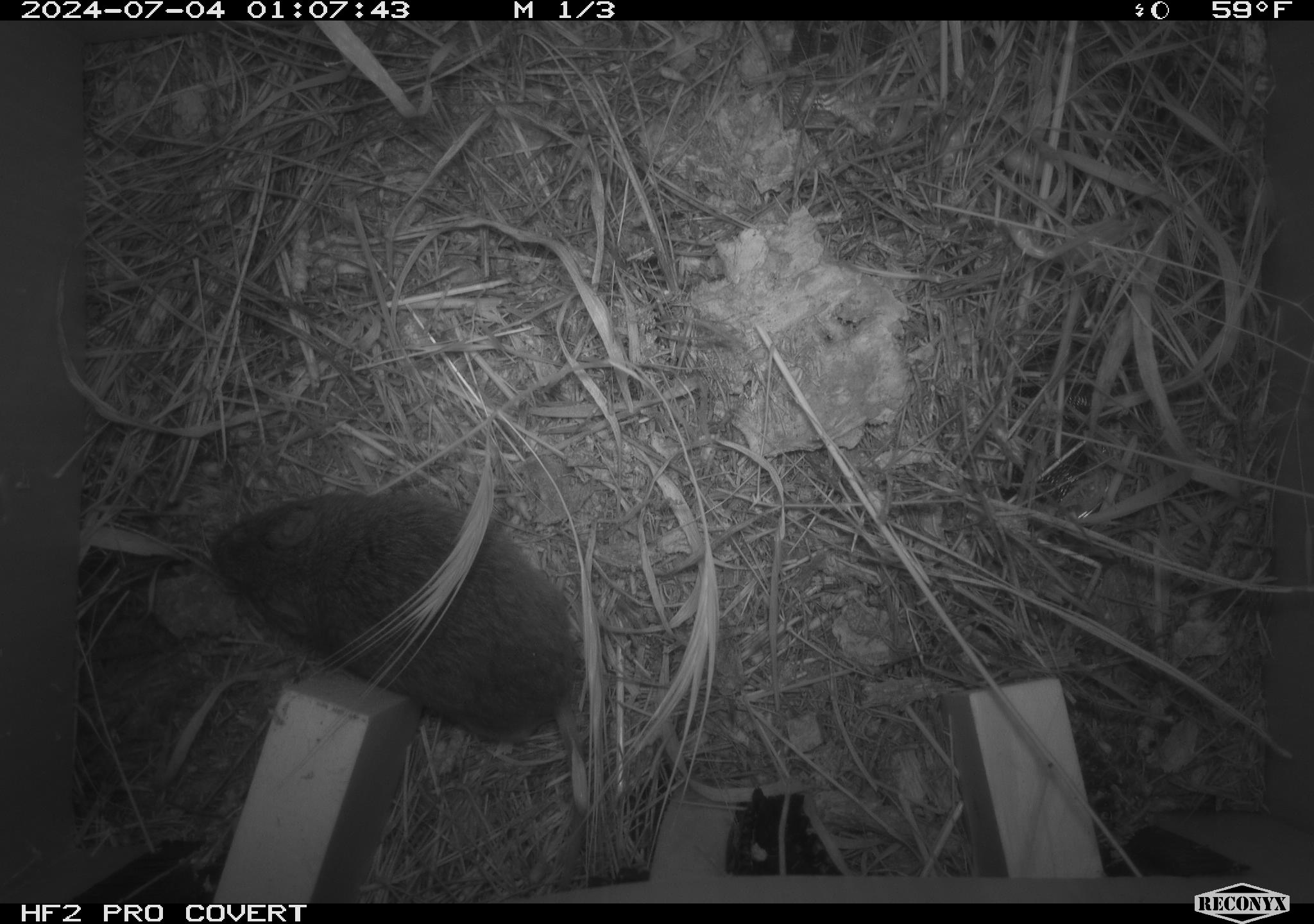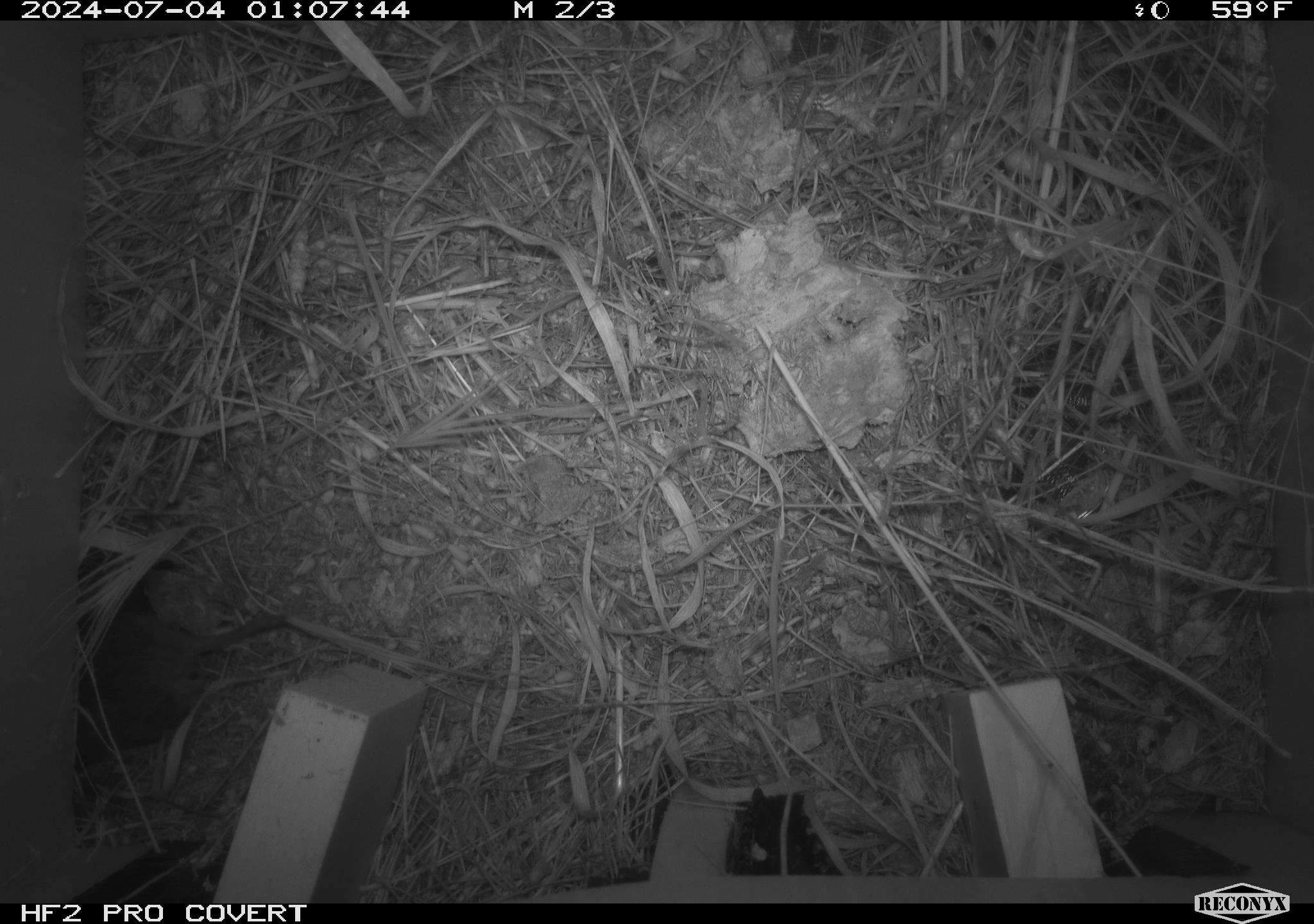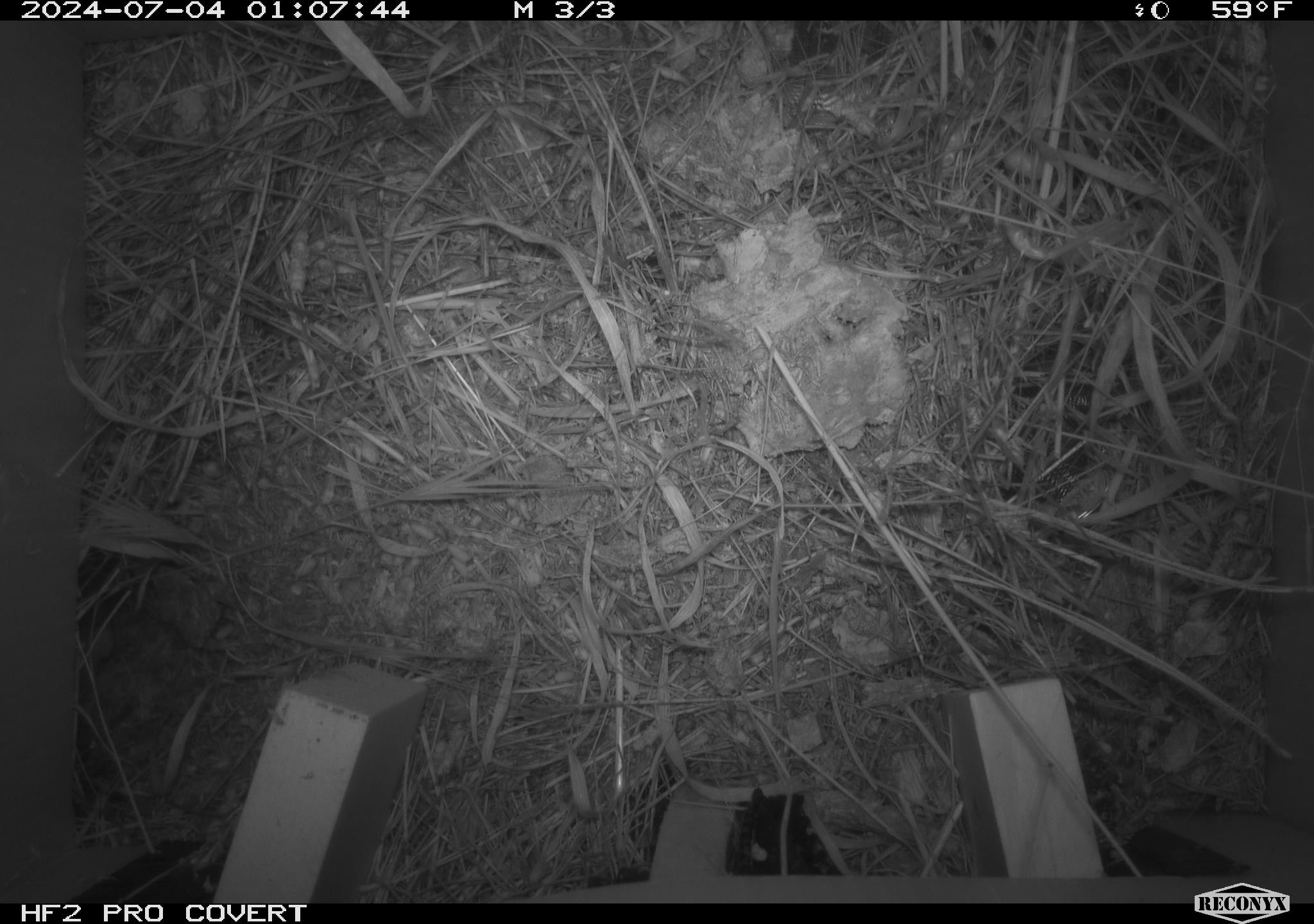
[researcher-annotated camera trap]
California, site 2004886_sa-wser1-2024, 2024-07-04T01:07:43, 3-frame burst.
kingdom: Animalia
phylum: Chordata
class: Mammalia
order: Rodentia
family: Cricetidae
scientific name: Arvicolinae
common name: voles, lemmings, and muskrats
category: arvicolinae subfamily